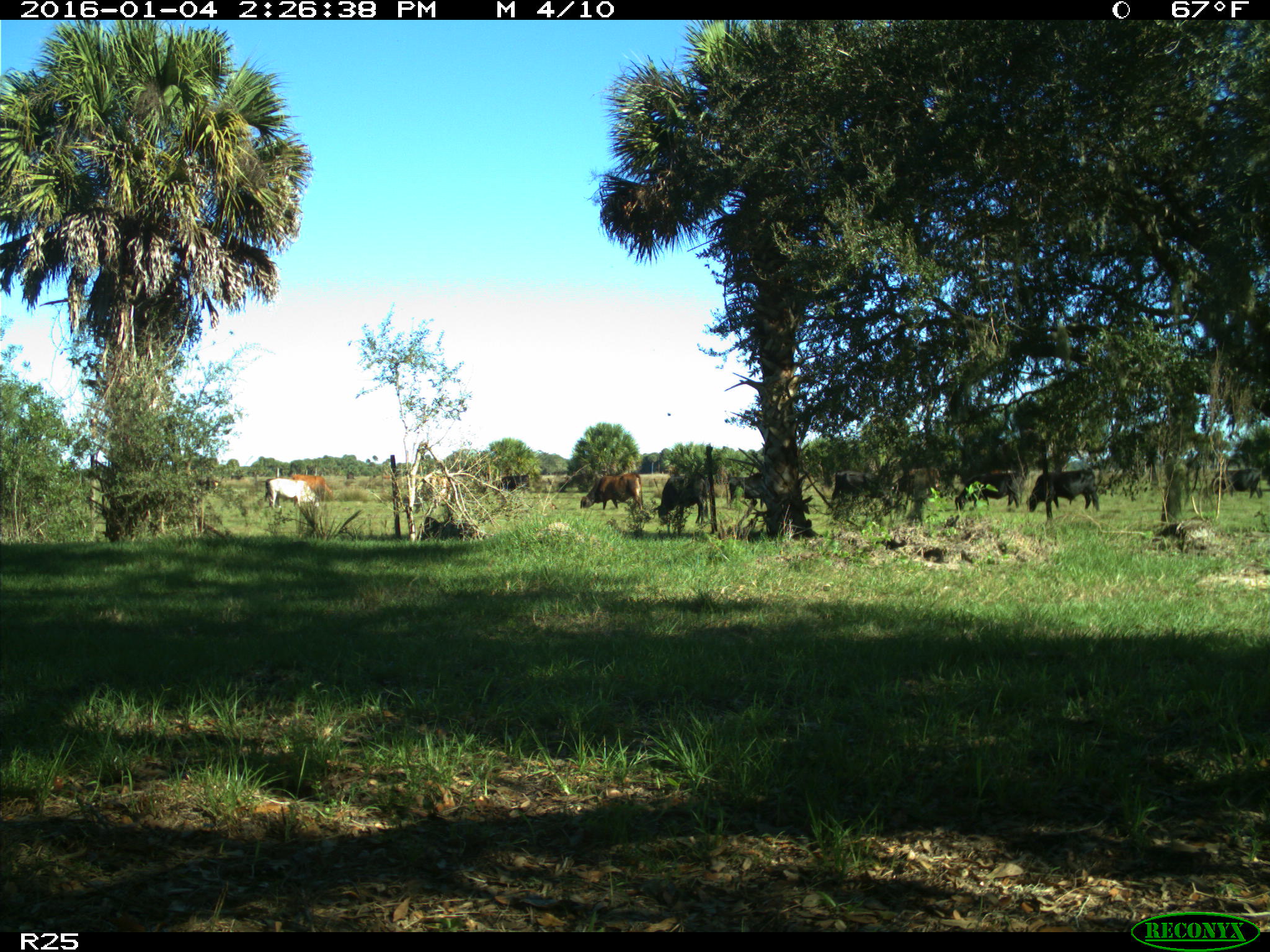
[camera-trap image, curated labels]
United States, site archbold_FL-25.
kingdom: Animalia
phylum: Chordata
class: Mammalia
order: Artiodactyla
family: Bovidae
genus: Bos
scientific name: Bos taurus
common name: domestic cow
Bos taurus (domestic cow).